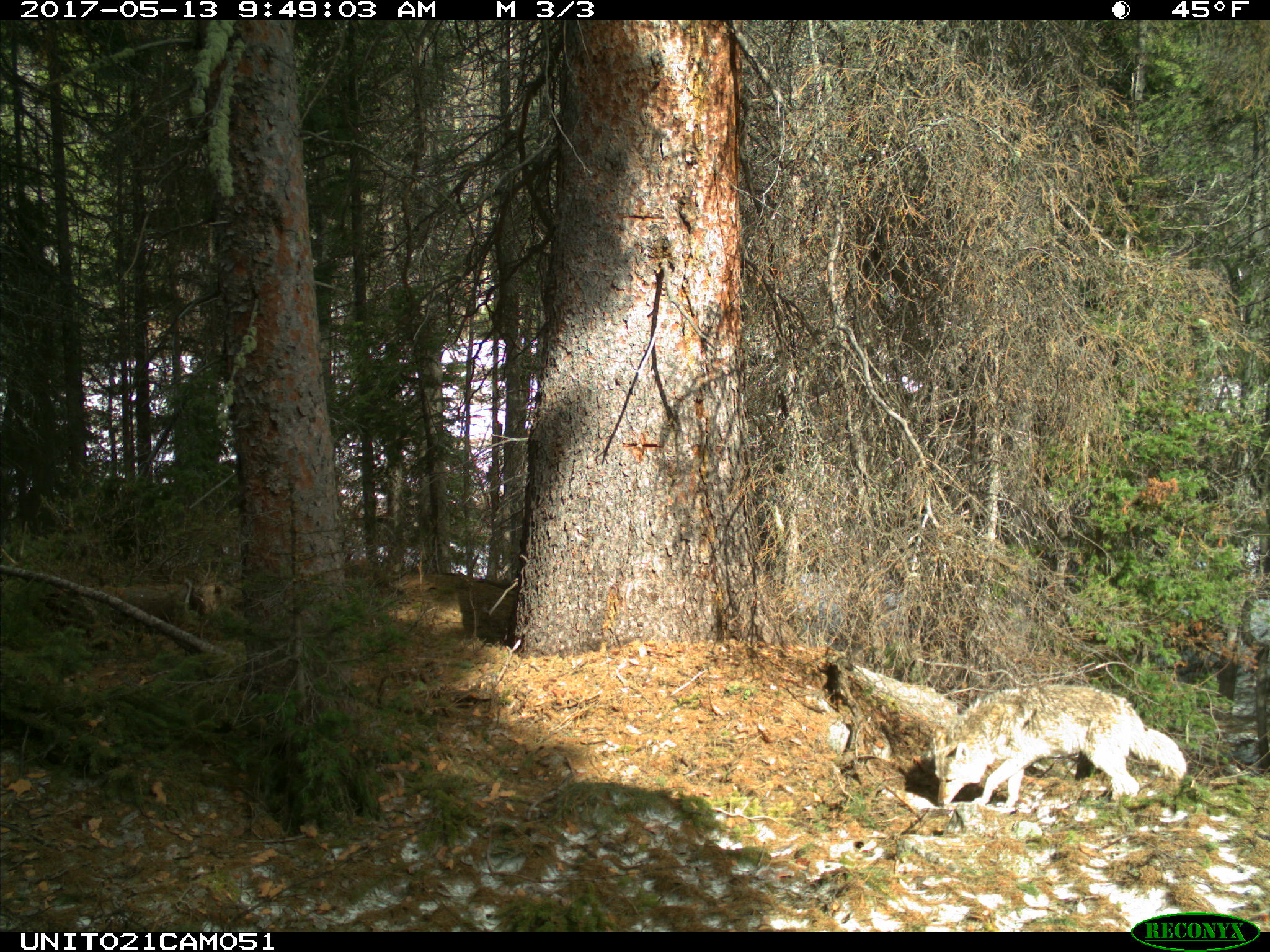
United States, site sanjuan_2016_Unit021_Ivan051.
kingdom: Animalia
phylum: Chordata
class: Mammalia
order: Carnivora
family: Canidae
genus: Canis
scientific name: Canis latrans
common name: coyote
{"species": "Canis latrans (coyote)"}